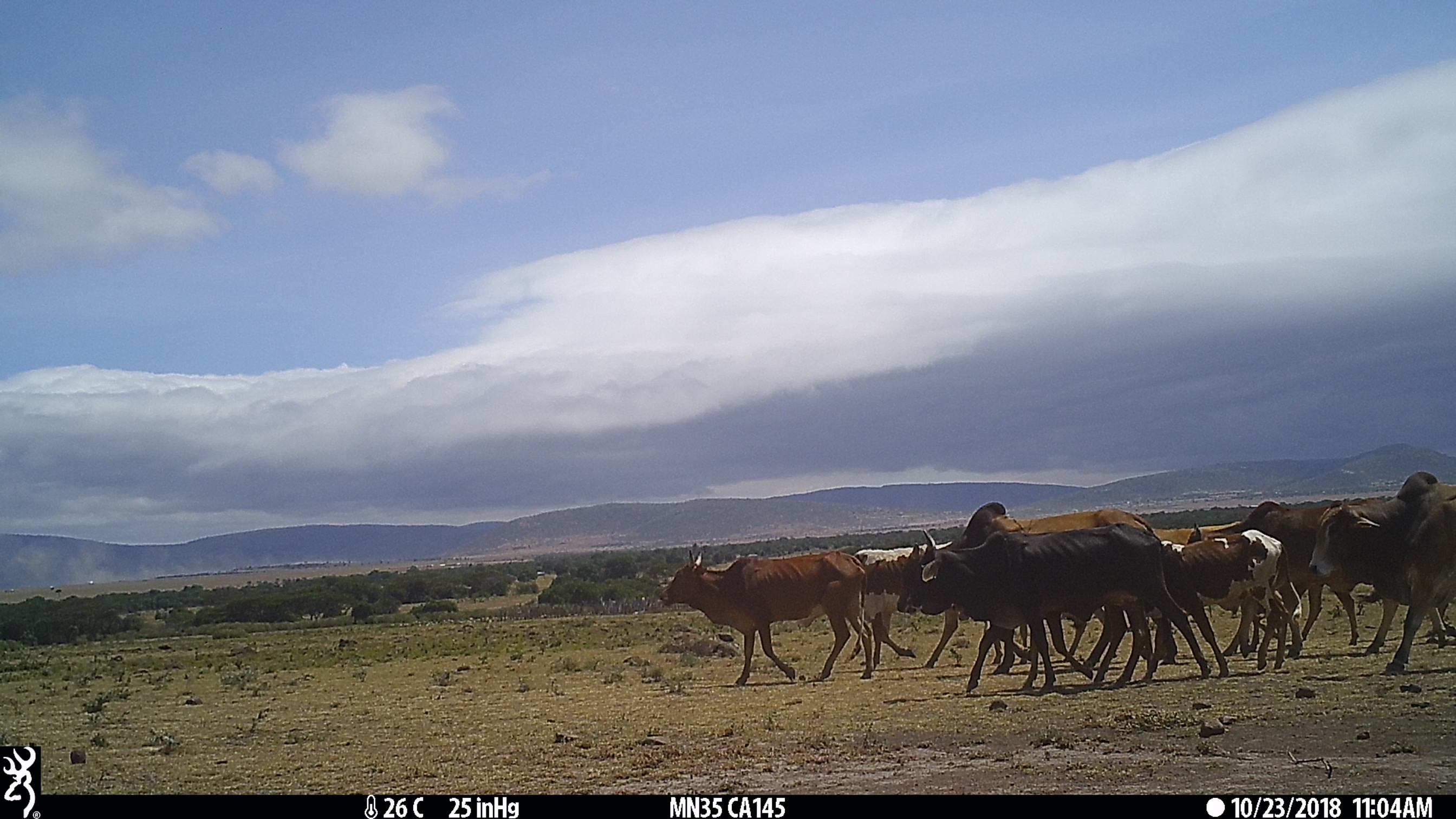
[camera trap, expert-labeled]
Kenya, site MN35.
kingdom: Animalia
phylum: Chordata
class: Mammalia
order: Artiodactyla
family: Bovidae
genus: Bos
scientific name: Bos taurus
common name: cattle